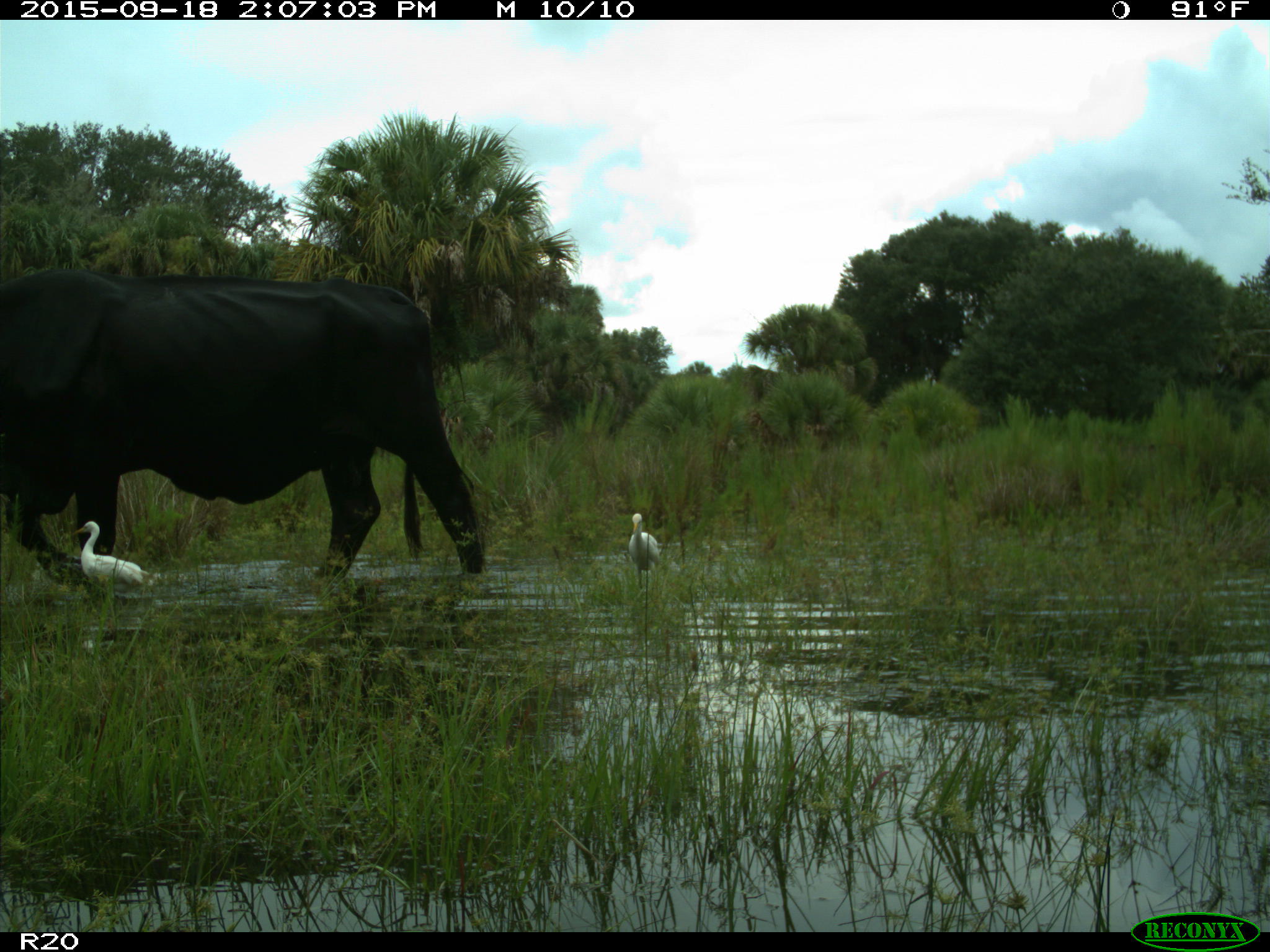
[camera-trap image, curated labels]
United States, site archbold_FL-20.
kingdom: Animalia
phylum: Chordata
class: Mammalia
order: Artiodactyla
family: Bovidae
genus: Bos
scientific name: Bos taurus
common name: domestic cow